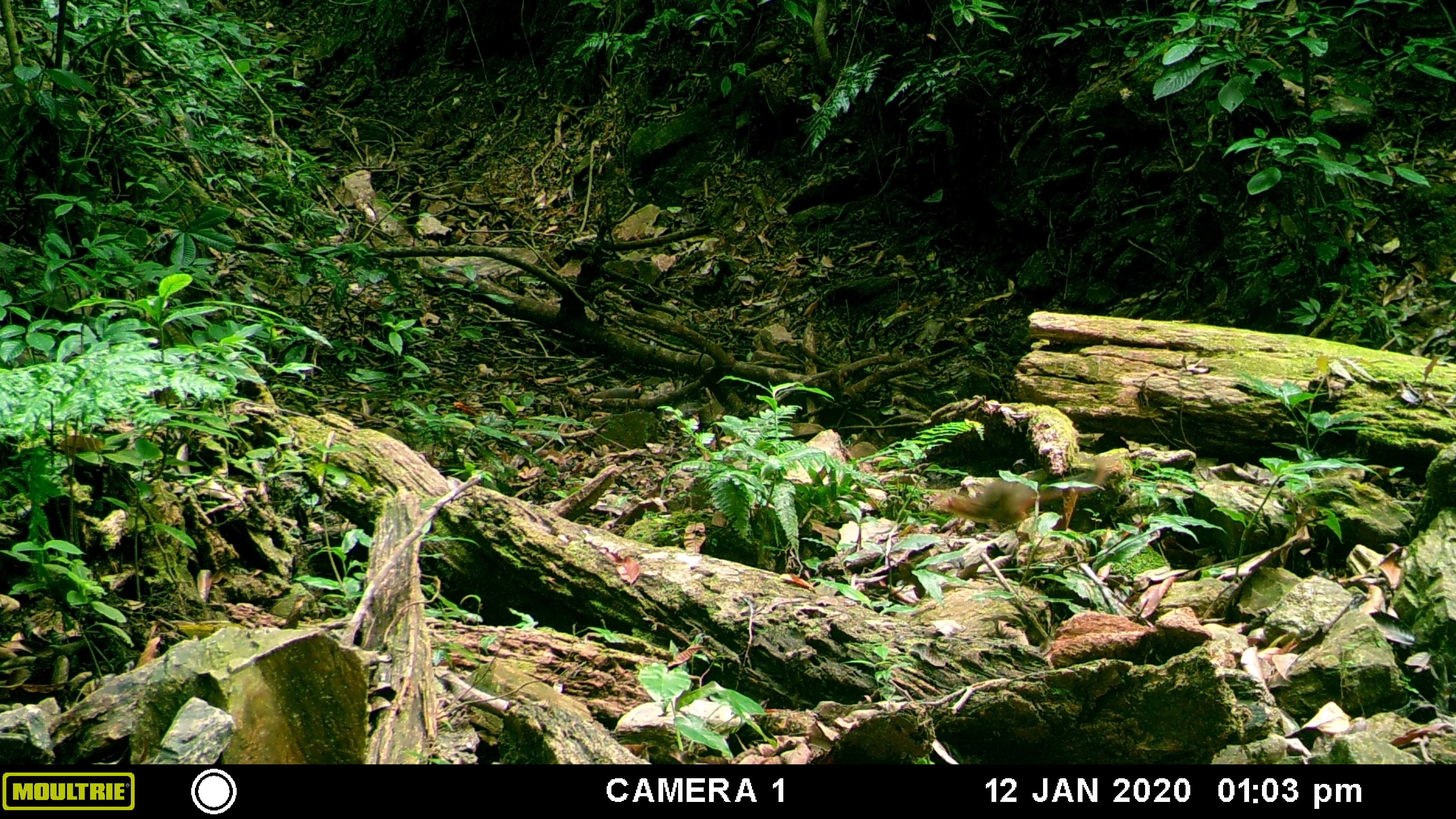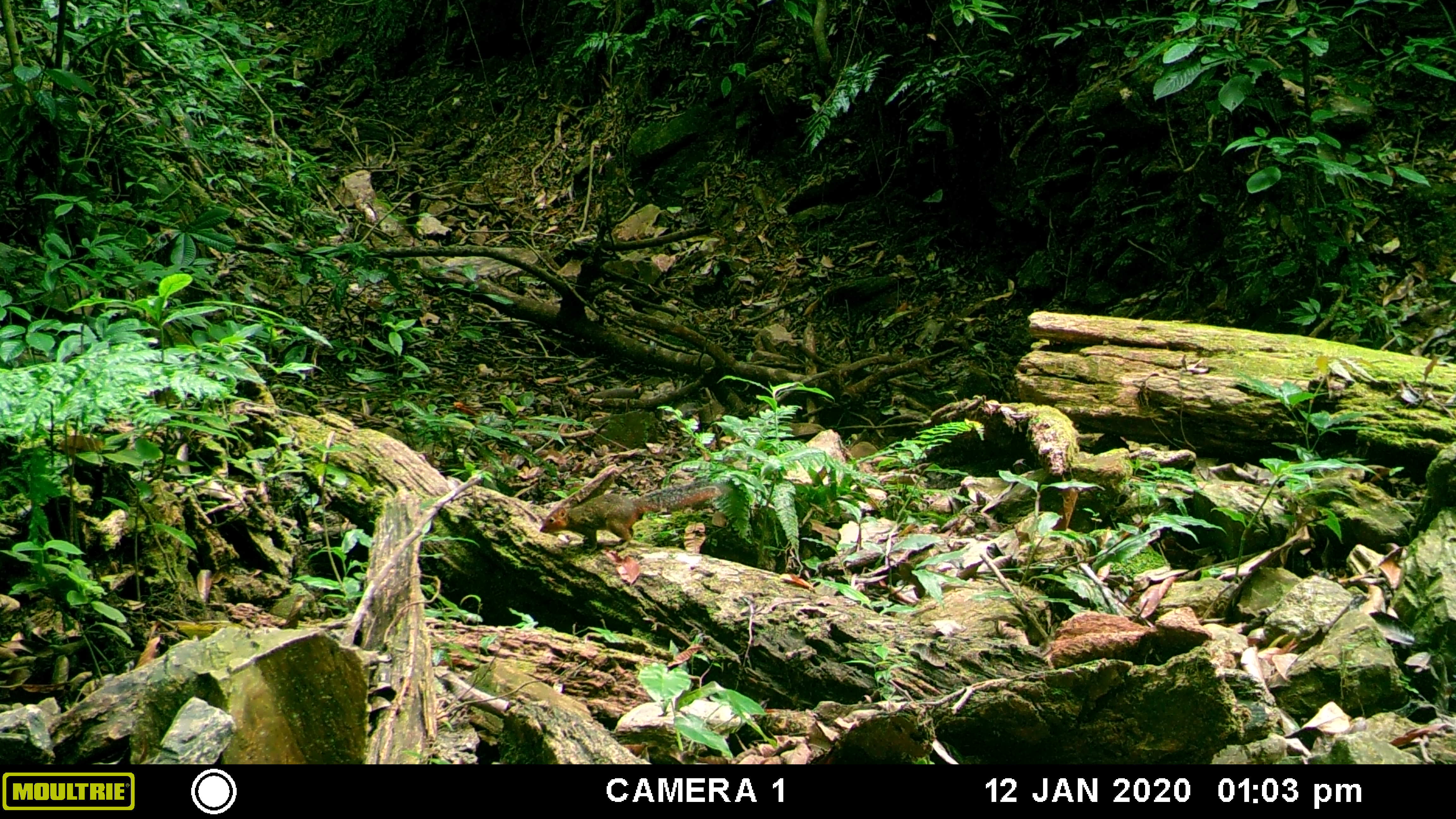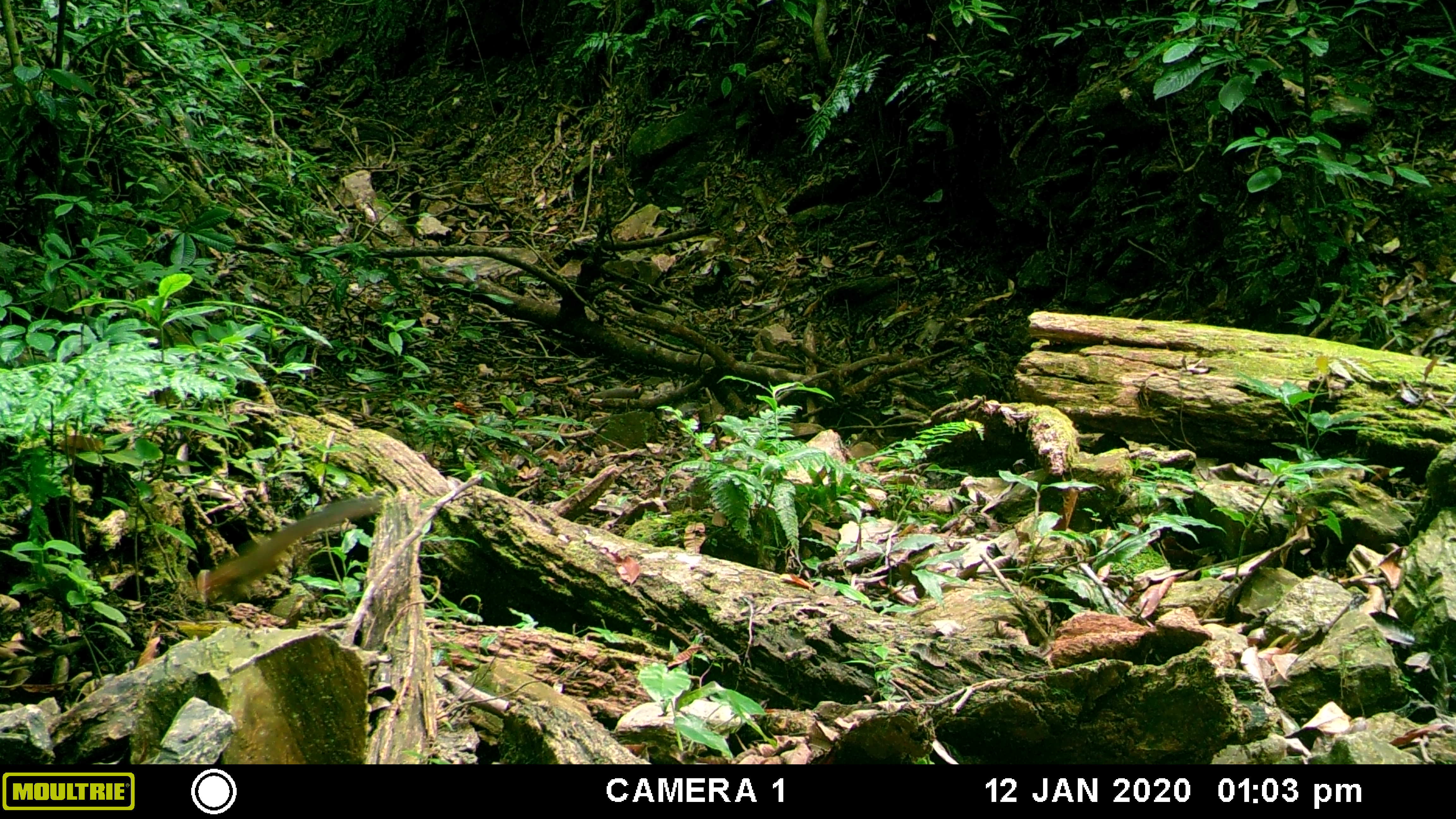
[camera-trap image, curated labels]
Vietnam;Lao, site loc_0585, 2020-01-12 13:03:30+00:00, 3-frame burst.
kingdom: Animalia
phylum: Chordata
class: Mammalia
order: Rodentia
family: Sciuridae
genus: Dremomys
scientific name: Dremomys rufigenis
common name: red-cheeked squirrel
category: red cheeked squirrel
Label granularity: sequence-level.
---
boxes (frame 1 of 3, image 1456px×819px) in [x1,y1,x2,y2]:
red cheeked squirrel: [929,454,1122,536]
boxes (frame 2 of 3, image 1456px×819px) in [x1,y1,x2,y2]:
red cheeked squirrel: [539,482,732,554]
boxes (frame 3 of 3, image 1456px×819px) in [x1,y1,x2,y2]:
red cheeked squirrel: [195,495,385,607]